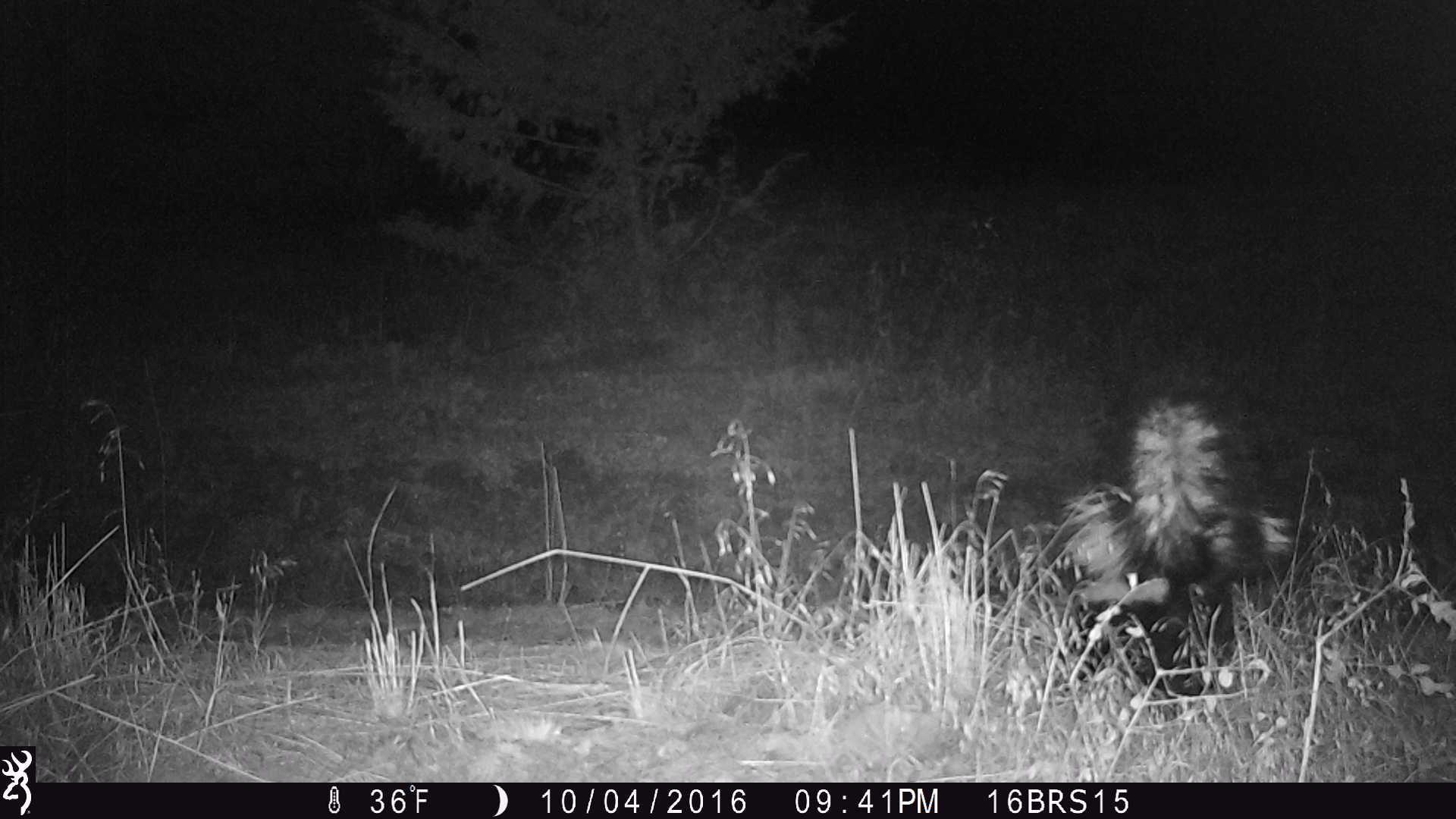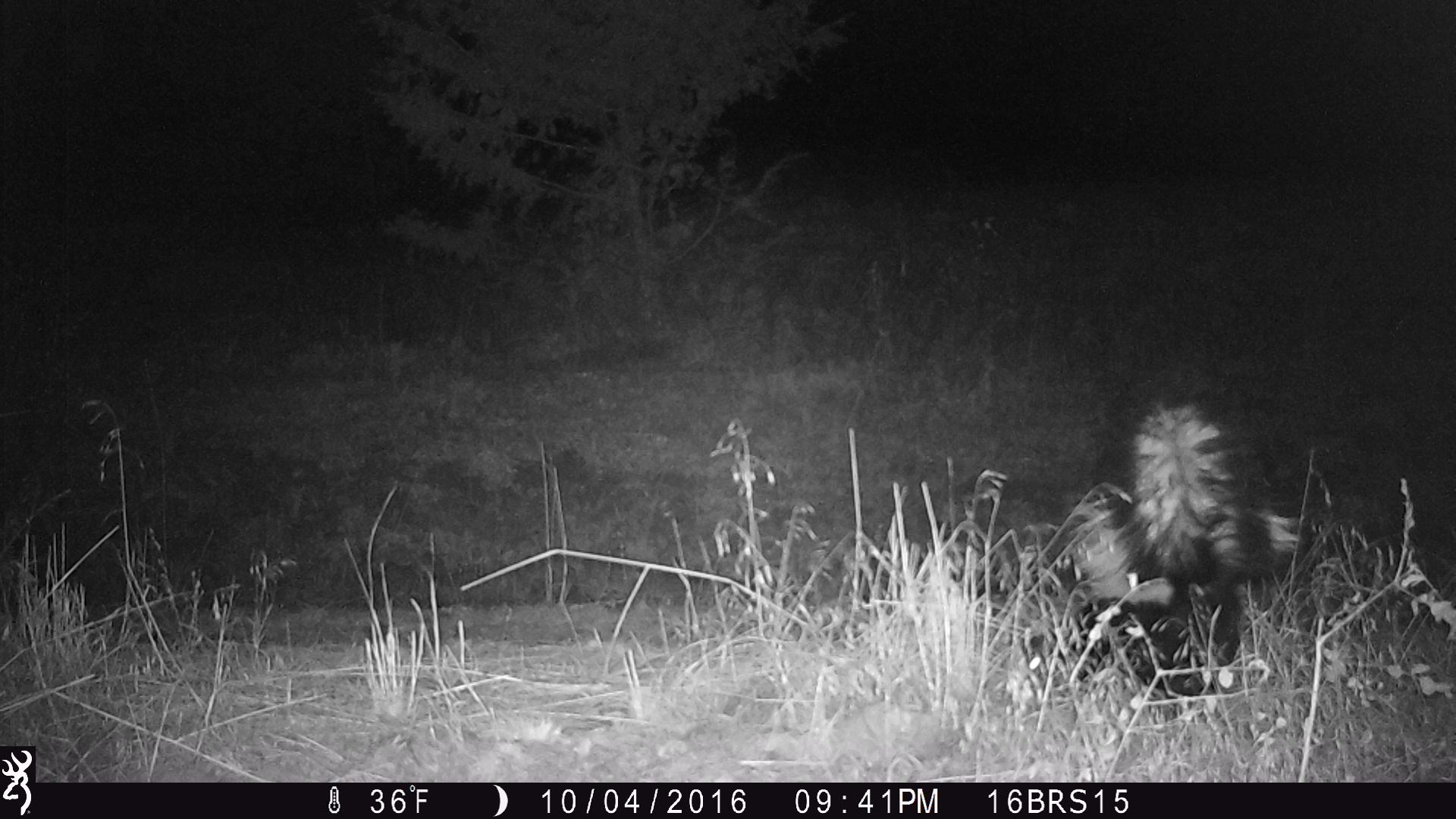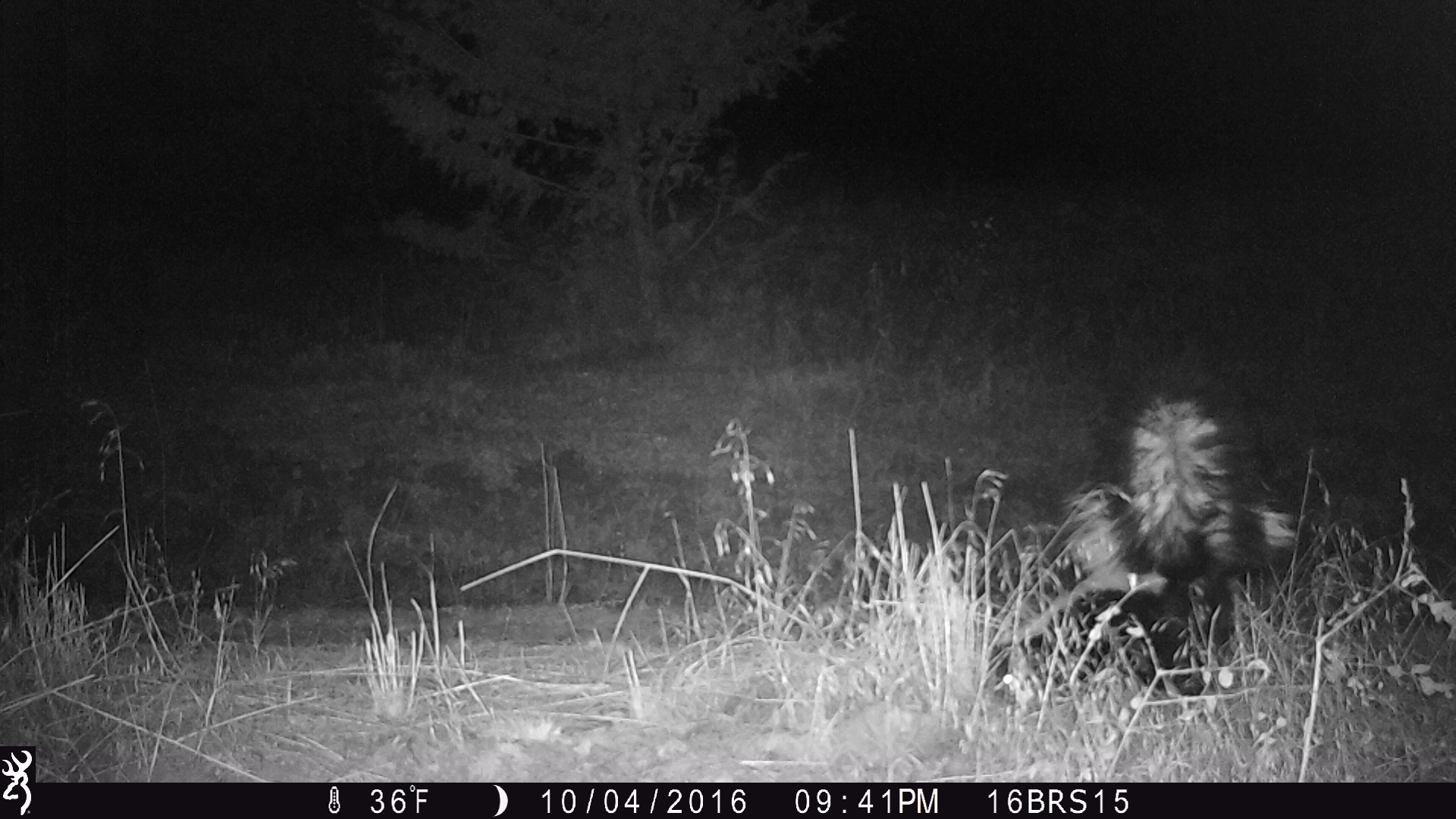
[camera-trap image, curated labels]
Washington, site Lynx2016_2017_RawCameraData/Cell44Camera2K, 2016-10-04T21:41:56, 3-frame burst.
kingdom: Animalia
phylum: Chordata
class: Mammalia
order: Carnivora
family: Mephitidae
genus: Mephitis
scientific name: Mephitis mephitis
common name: striped skunk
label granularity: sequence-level